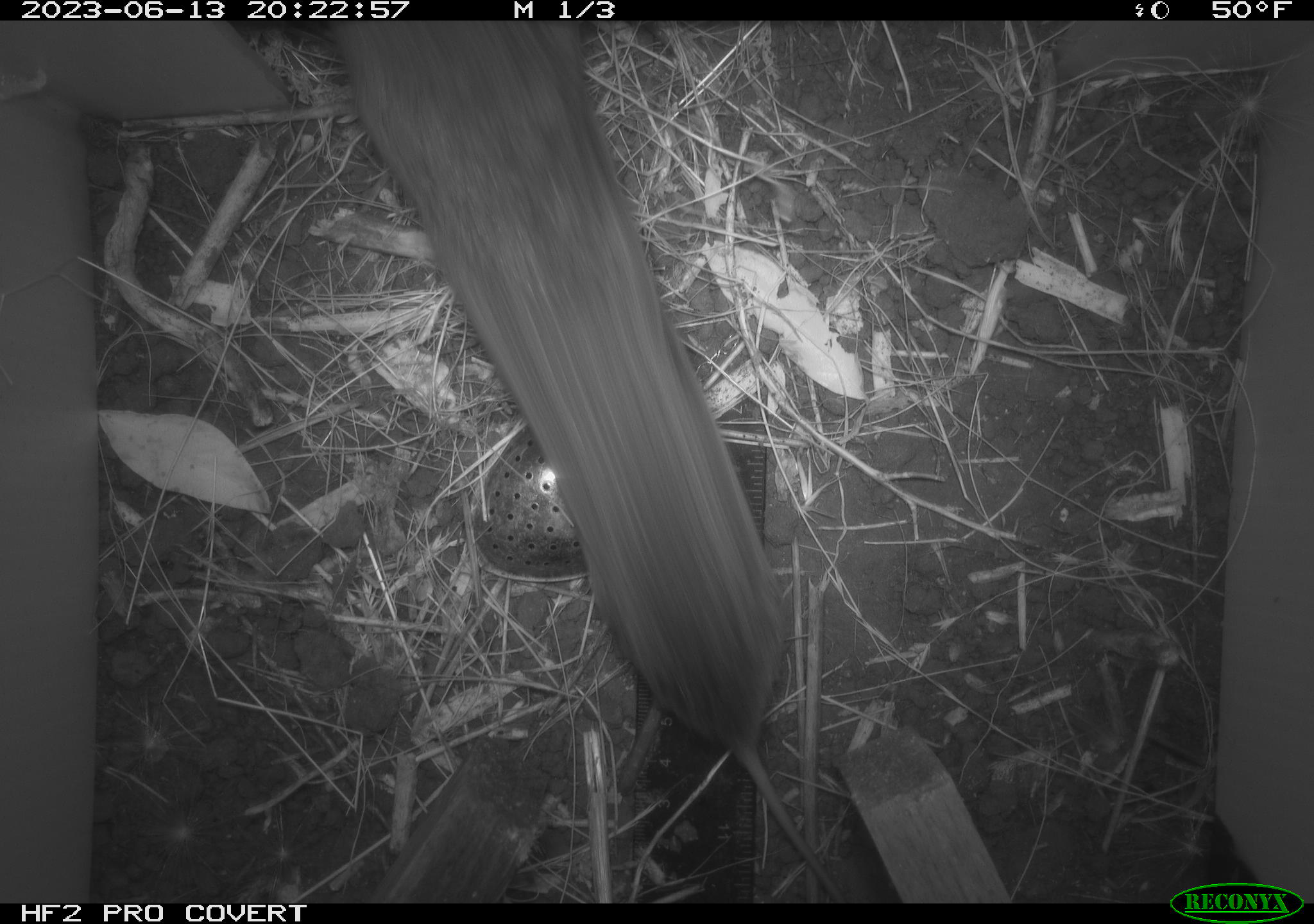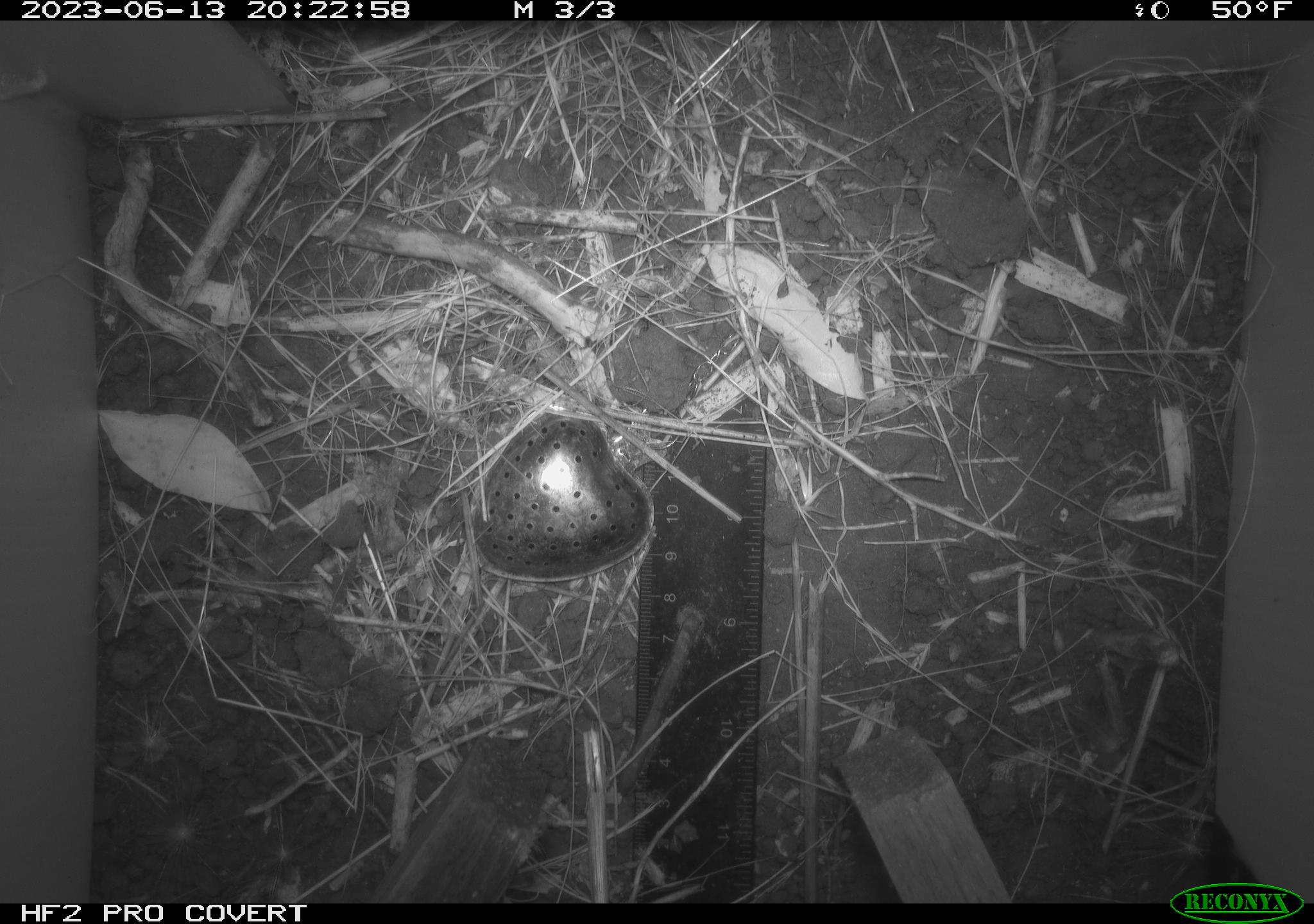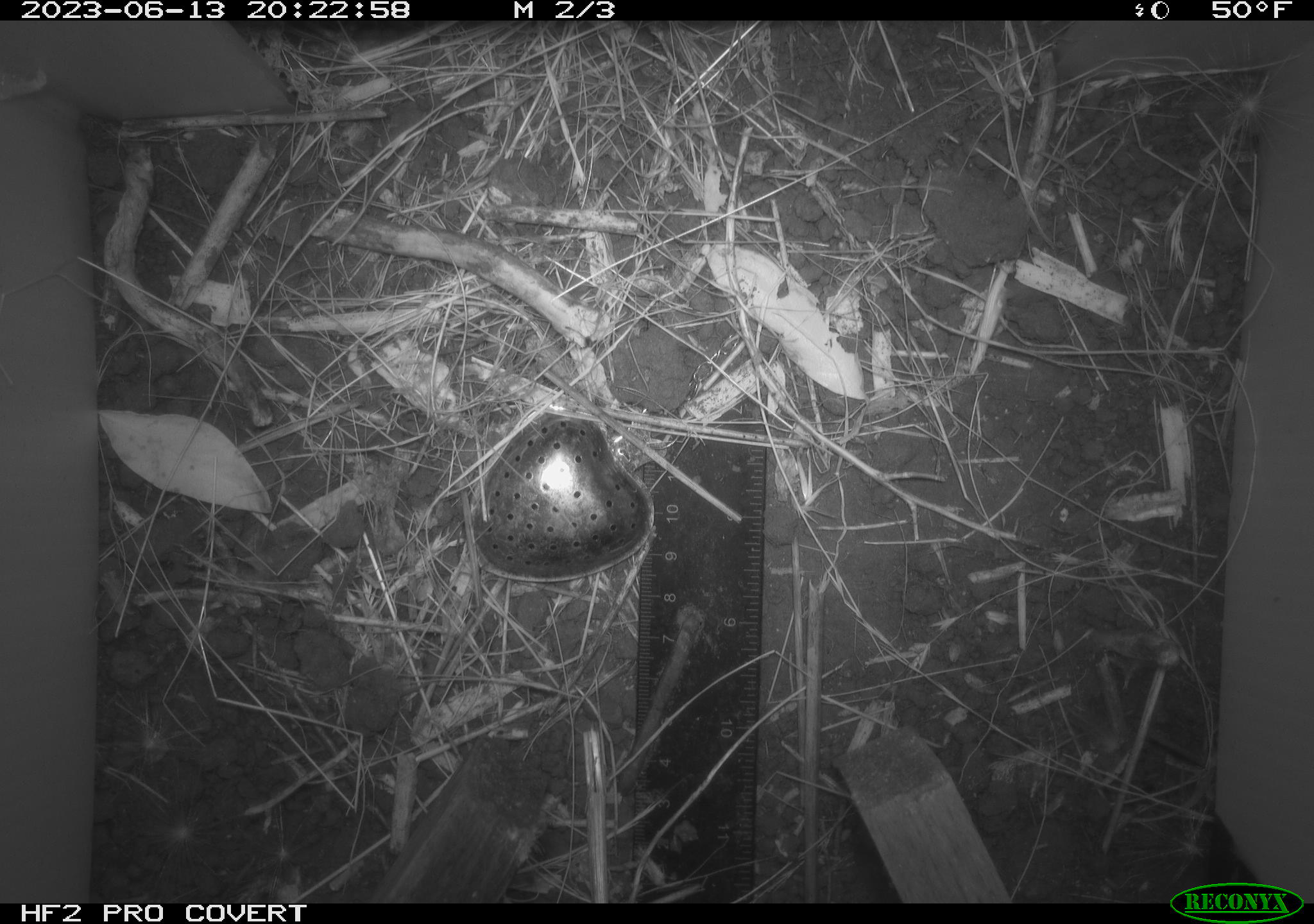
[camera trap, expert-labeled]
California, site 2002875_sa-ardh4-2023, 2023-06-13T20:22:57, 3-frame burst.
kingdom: Animalia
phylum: Chordata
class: Mammalia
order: Rodentia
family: Cricetidae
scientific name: Arvicolinae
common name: voles, lemmings, and muskrats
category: arvicolinae subfamily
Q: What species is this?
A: Arvicolinae subfamily (voles, lemmings, and muskrats) (Arvicolinae).